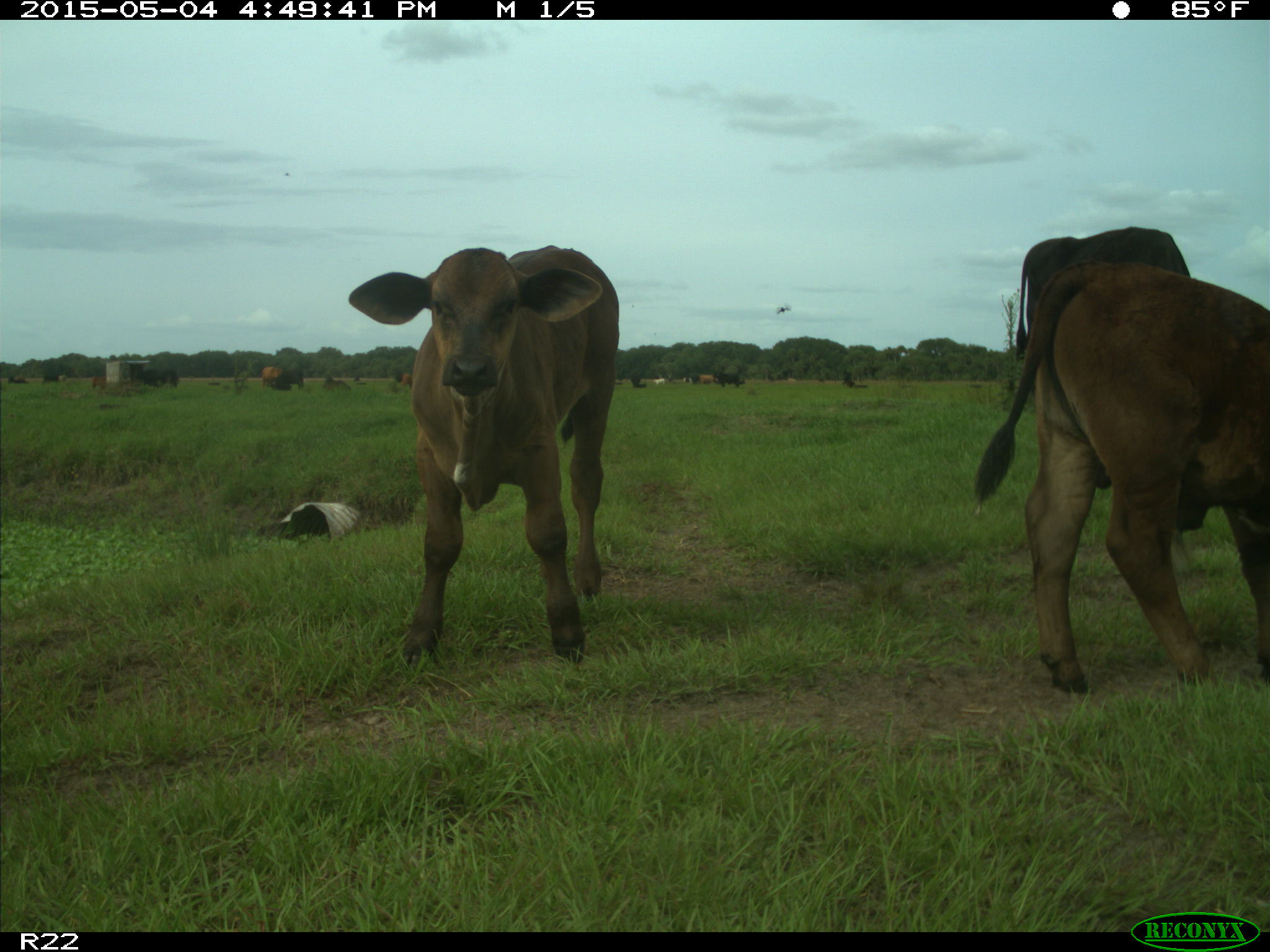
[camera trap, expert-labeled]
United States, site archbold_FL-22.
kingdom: Animalia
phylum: Chordata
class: Mammalia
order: Artiodactyla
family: Bovidae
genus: Bos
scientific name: Bos taurus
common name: domestic cow